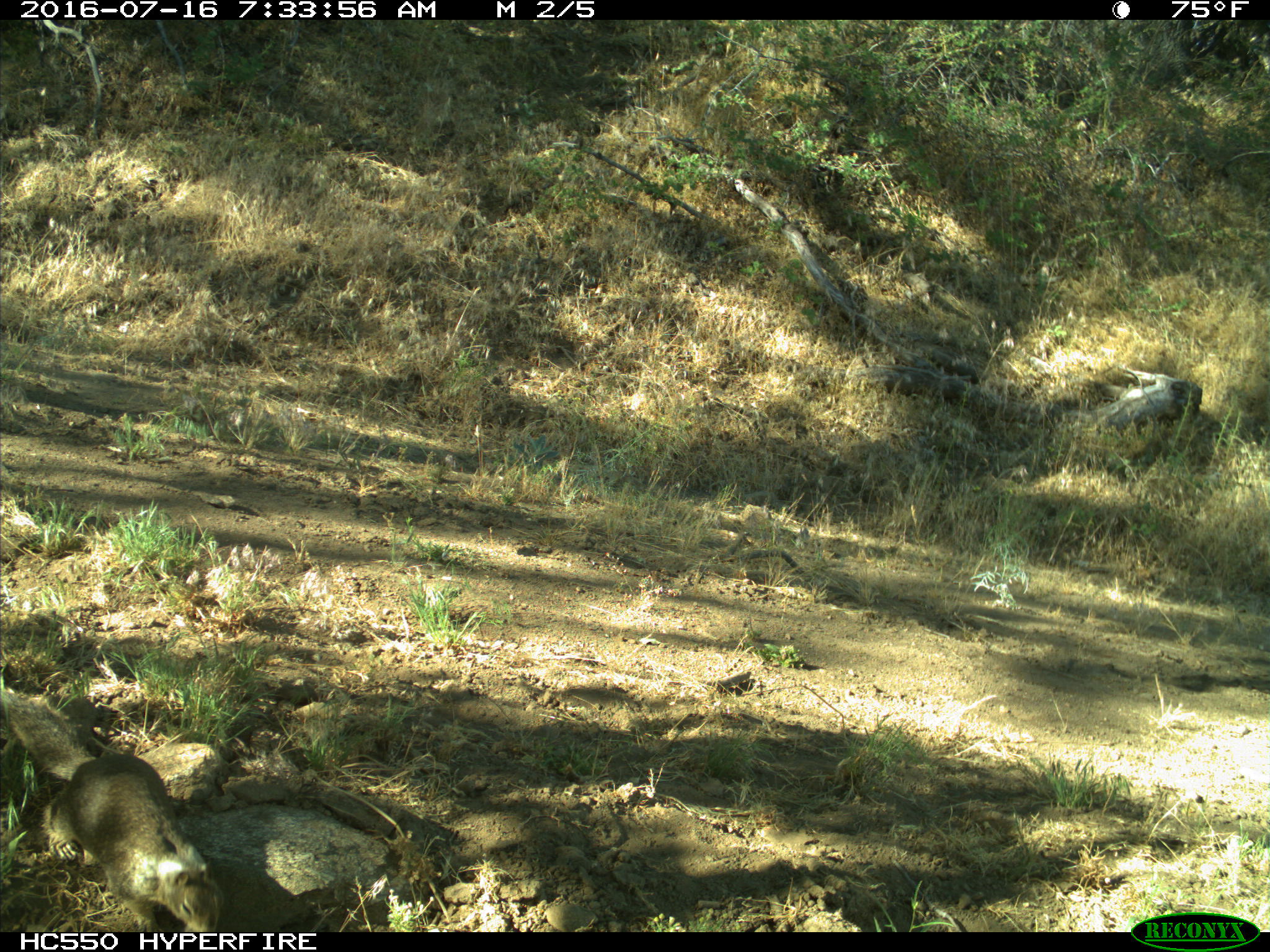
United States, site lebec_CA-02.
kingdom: Animalia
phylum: Chordata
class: Mammalia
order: Rodentia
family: Sciuridae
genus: Otospermophilus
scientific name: Otospermophilus beecheyi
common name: california ground squirrel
Otospermophilus beecheyi (california ground squirrel).